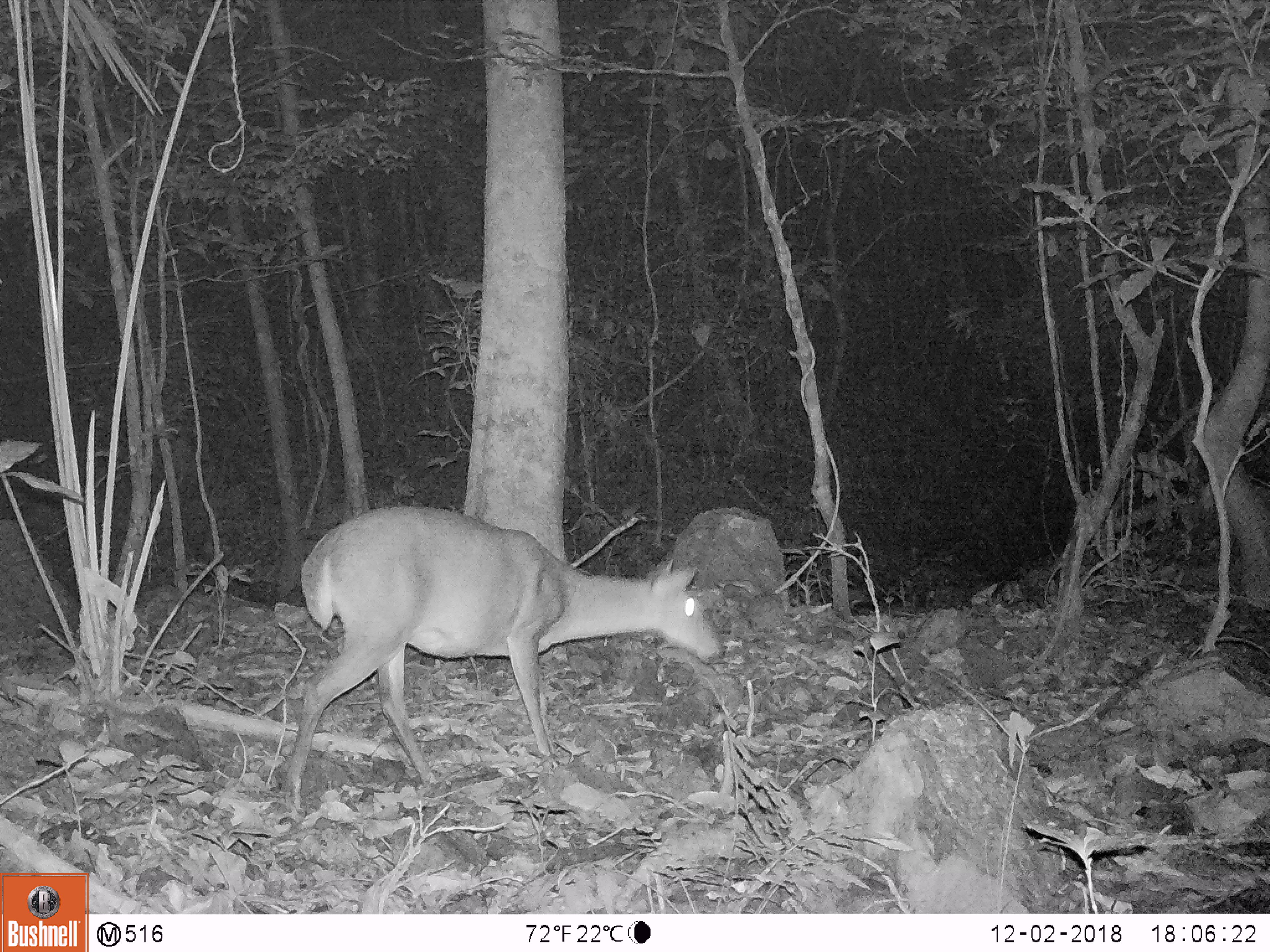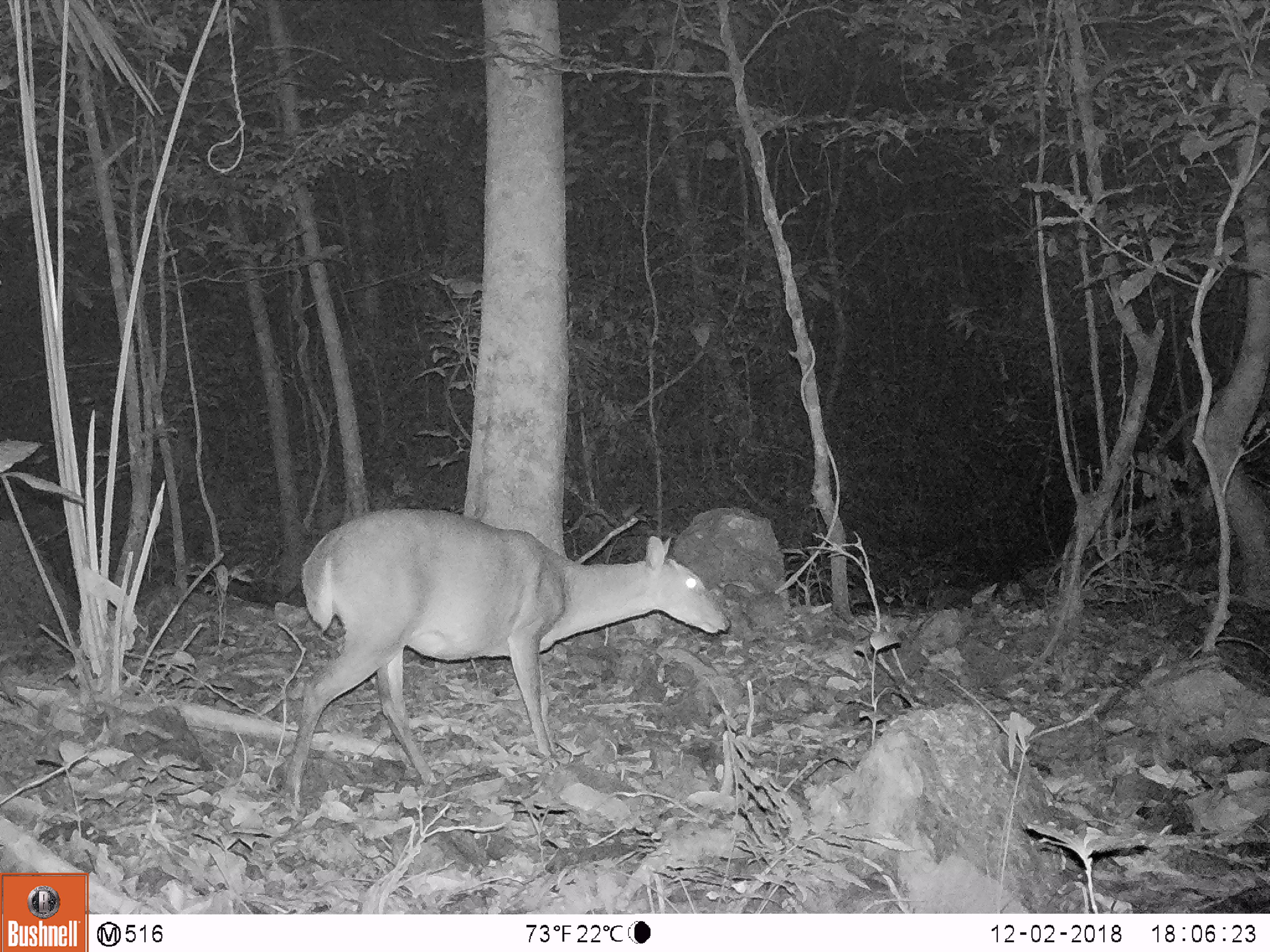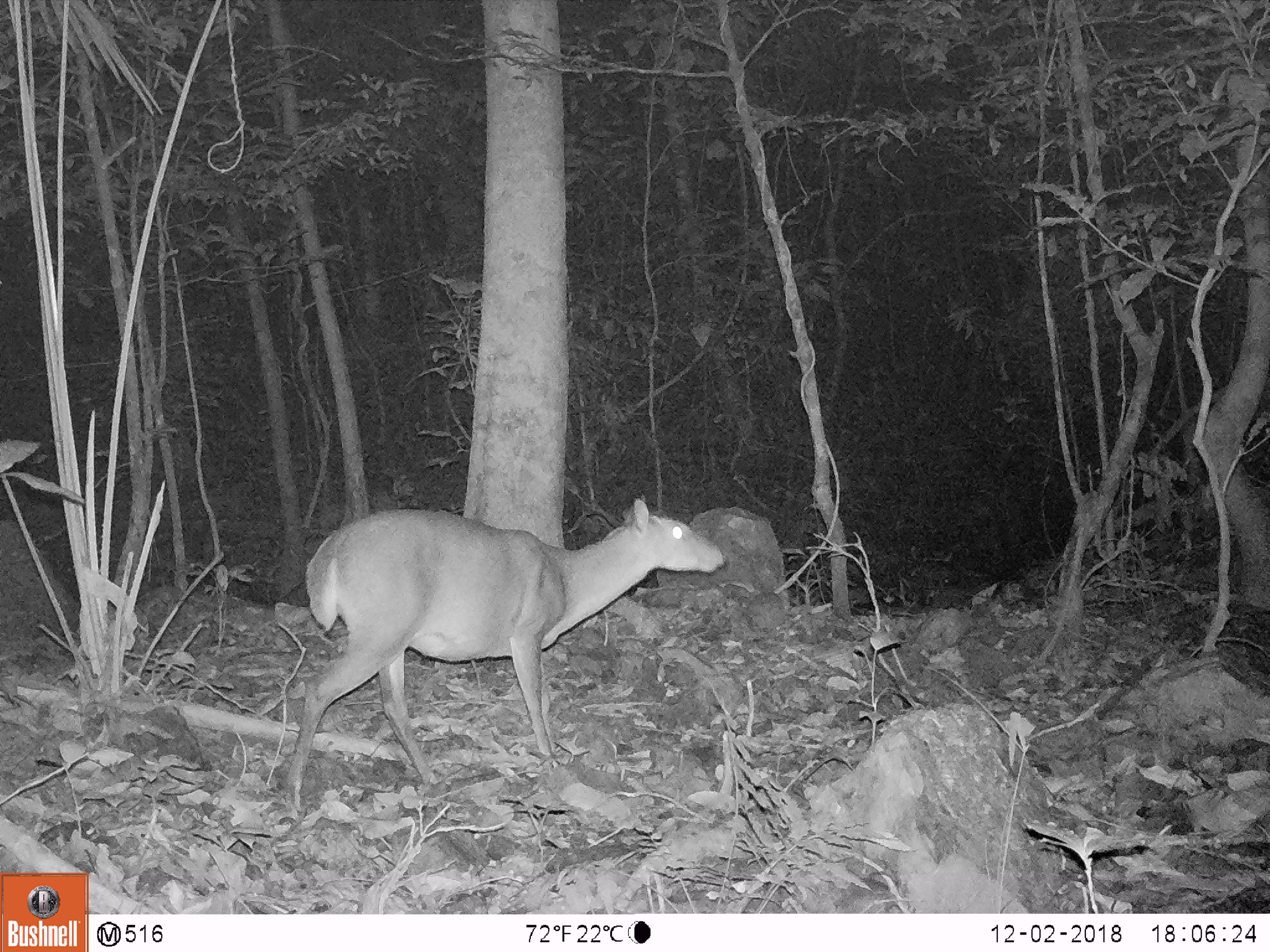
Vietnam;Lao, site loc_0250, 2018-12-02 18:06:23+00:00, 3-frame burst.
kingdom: Animalia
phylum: Chordata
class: Mammalia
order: Artiodactyla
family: Cervidae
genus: Muntiacus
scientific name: Muntiacus vuquangensis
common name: large-antlered muntjac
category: large antlered muntjac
Large antlered muntjac (large-antlered muntjac) (Muntiacus vuquangensis). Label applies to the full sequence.